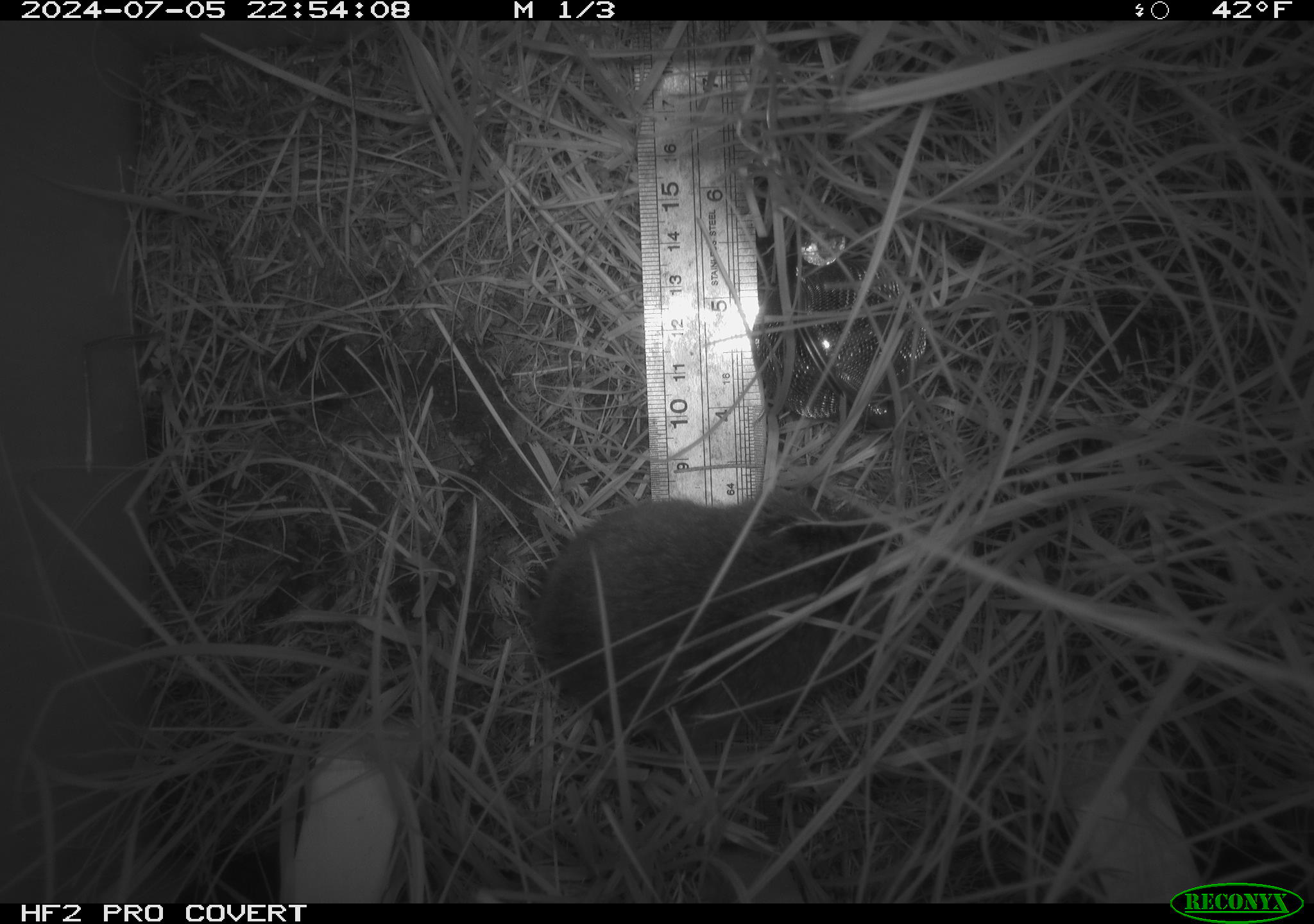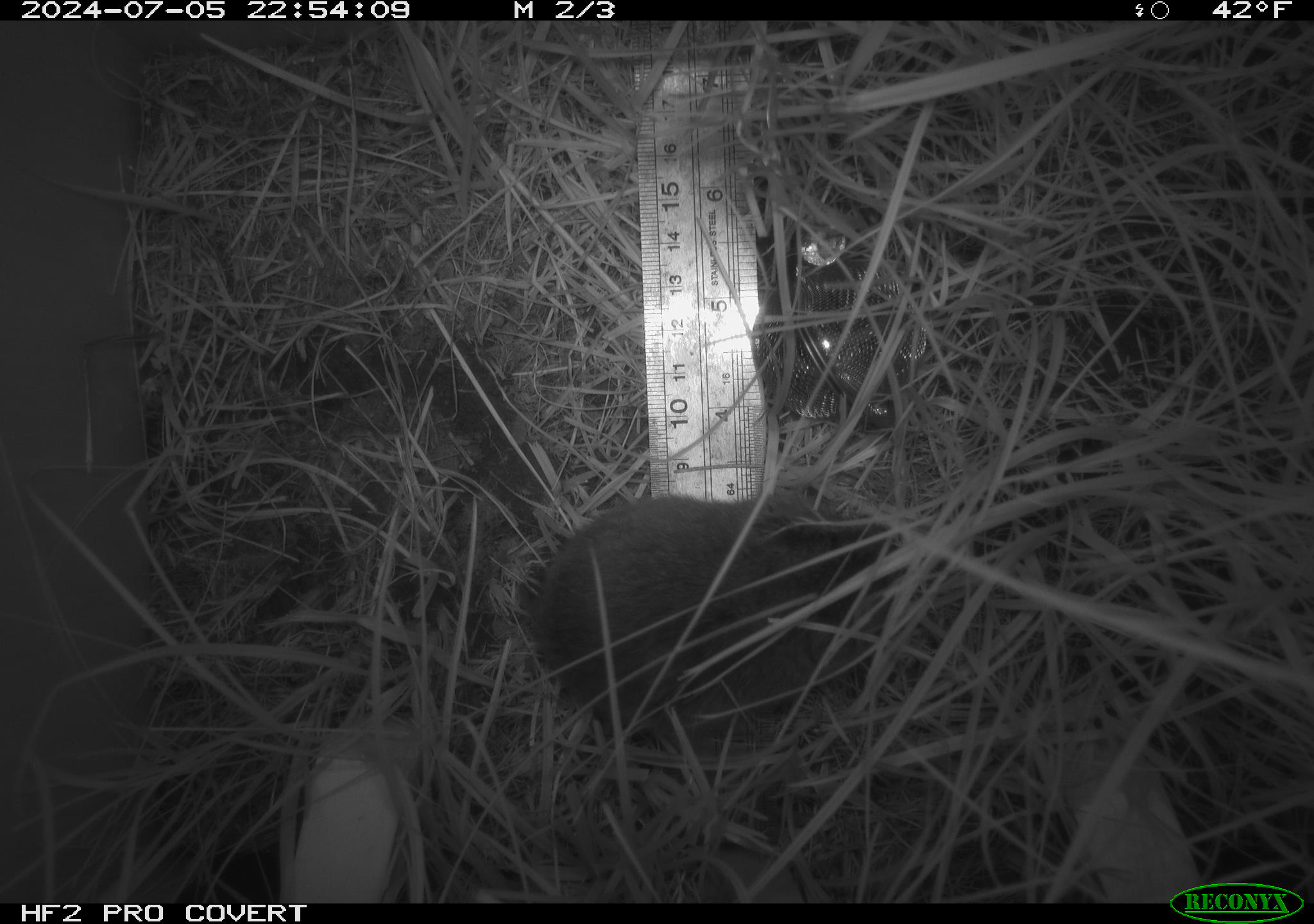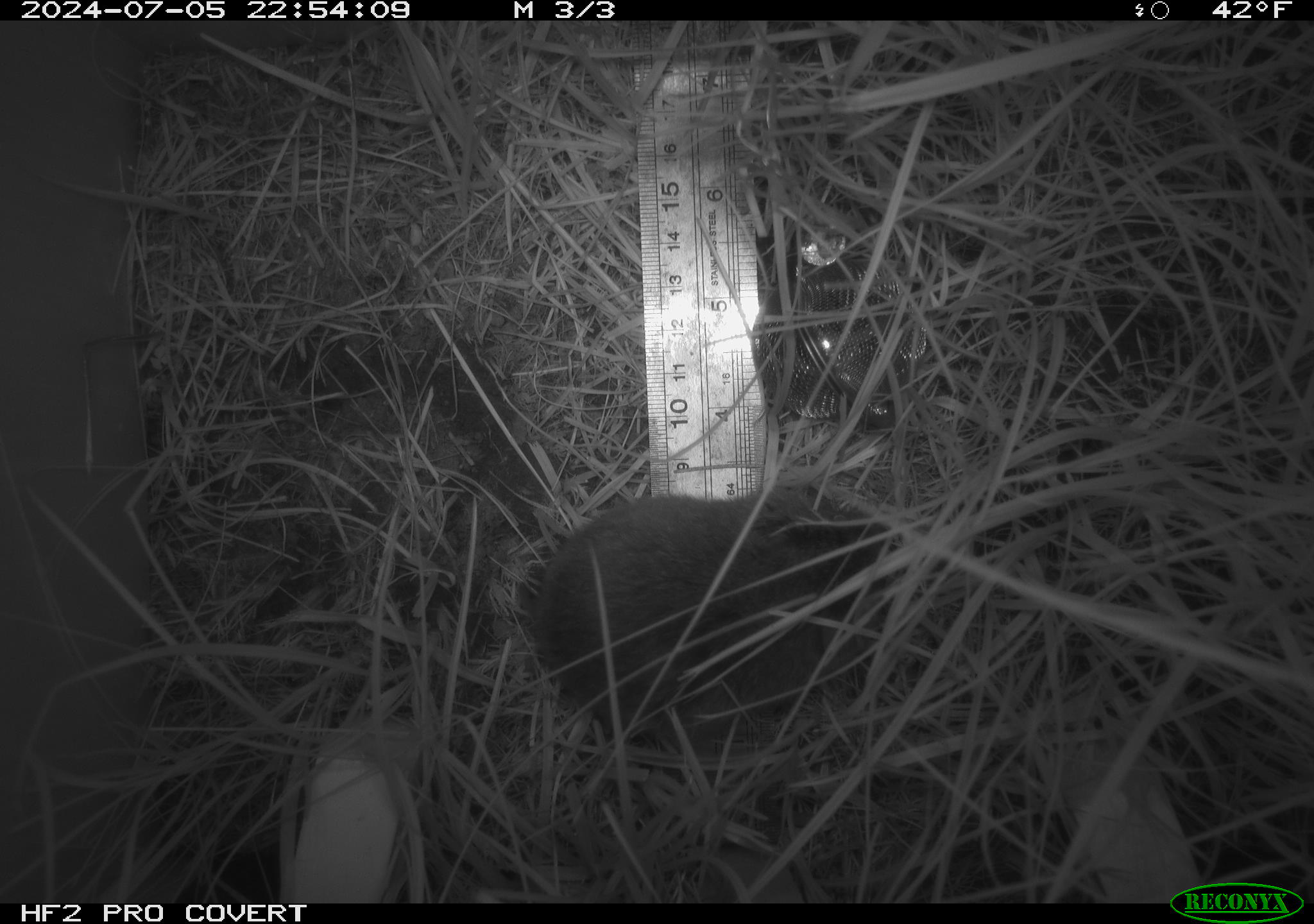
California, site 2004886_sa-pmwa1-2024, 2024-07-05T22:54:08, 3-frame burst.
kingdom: Animalia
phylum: Chordata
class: Mammalia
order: Rodentia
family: Cricetidae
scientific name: Arvicolinae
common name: voles, lemmings, and muskrats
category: arvicolinae subfamily